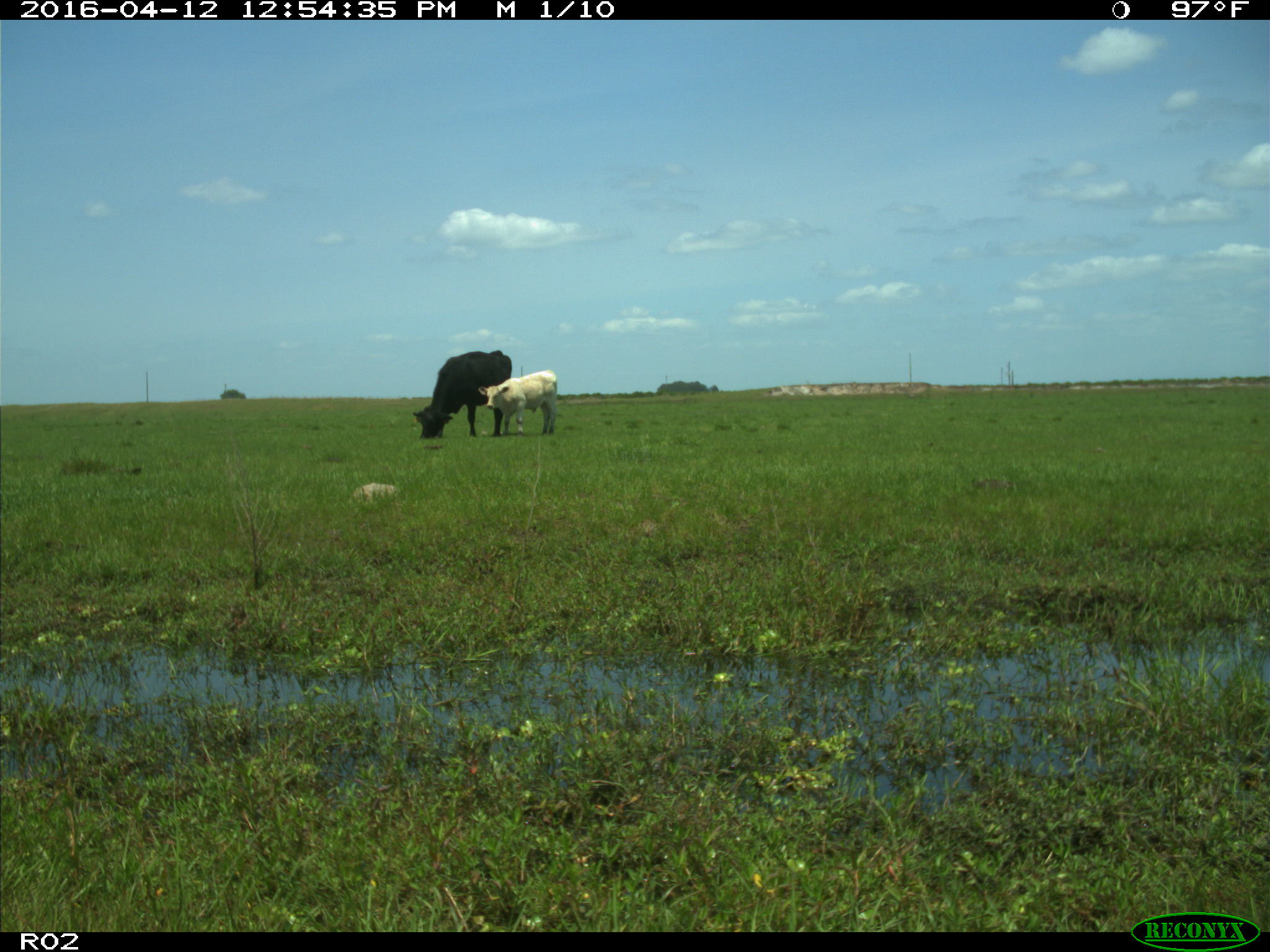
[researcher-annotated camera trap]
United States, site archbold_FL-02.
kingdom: Animalia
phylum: Chordata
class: Mammalia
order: Artiodactyla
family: Bovidae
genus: Bos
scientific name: Bos taurus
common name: domestic cow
Bos taurus (domestic cow).